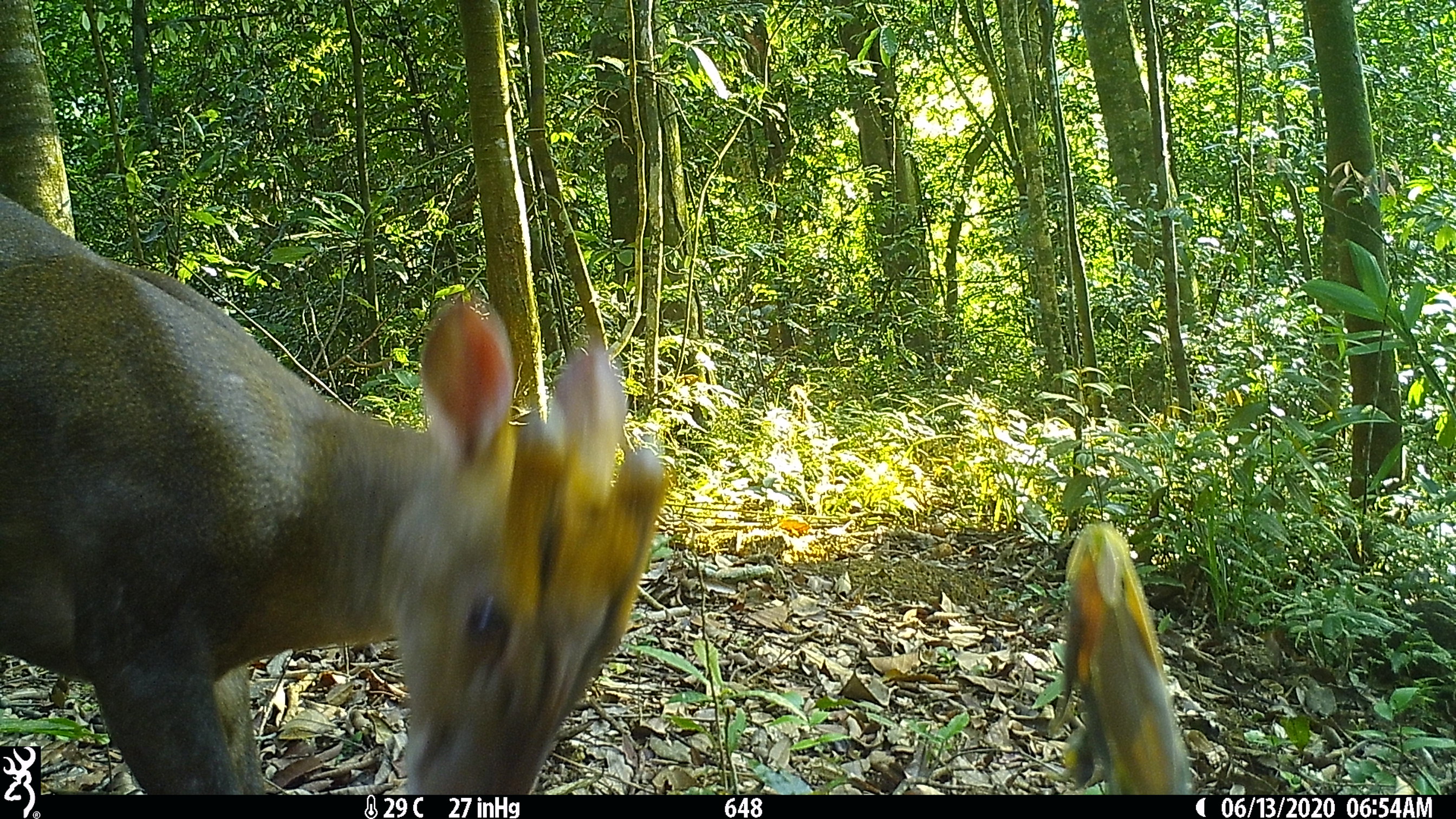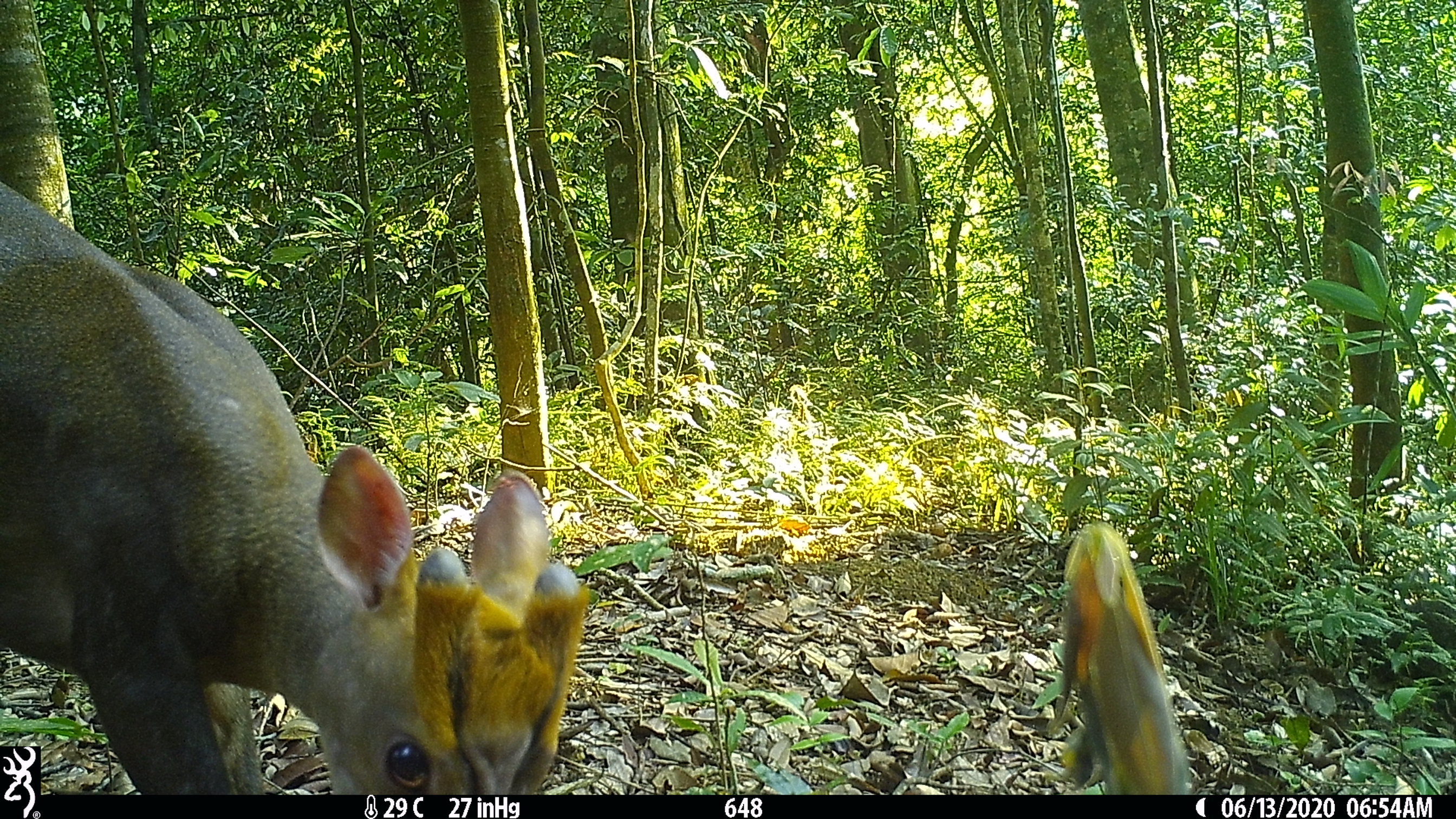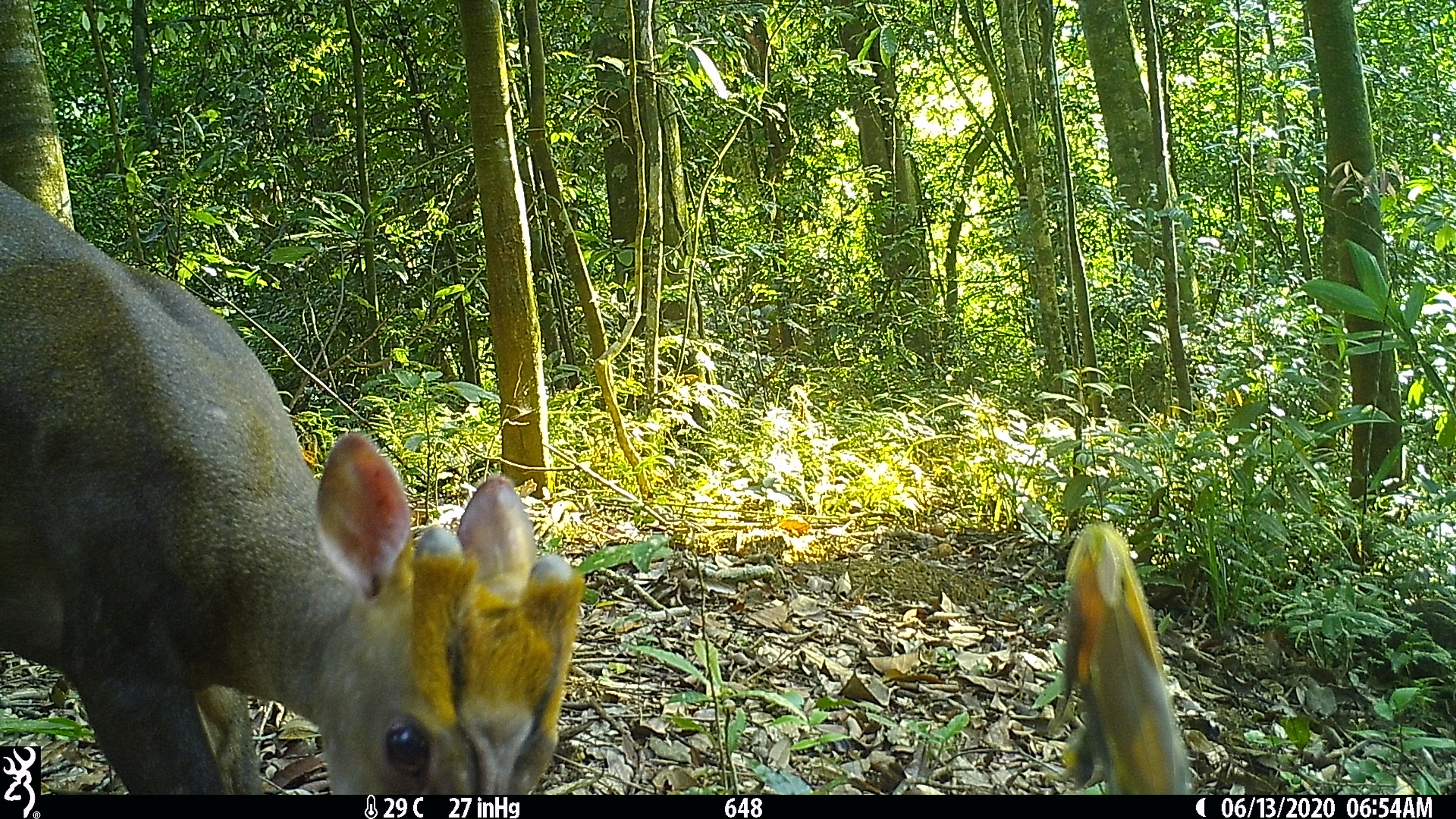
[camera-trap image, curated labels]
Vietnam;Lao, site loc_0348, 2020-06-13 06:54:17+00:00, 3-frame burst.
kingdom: Animalia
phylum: Chordata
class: Mammalia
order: Artiodactyla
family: Cervidae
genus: Muntiacus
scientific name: Muntiacus rooseveltorum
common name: roosevelt's muntjac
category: roosevelts muntjac group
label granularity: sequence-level